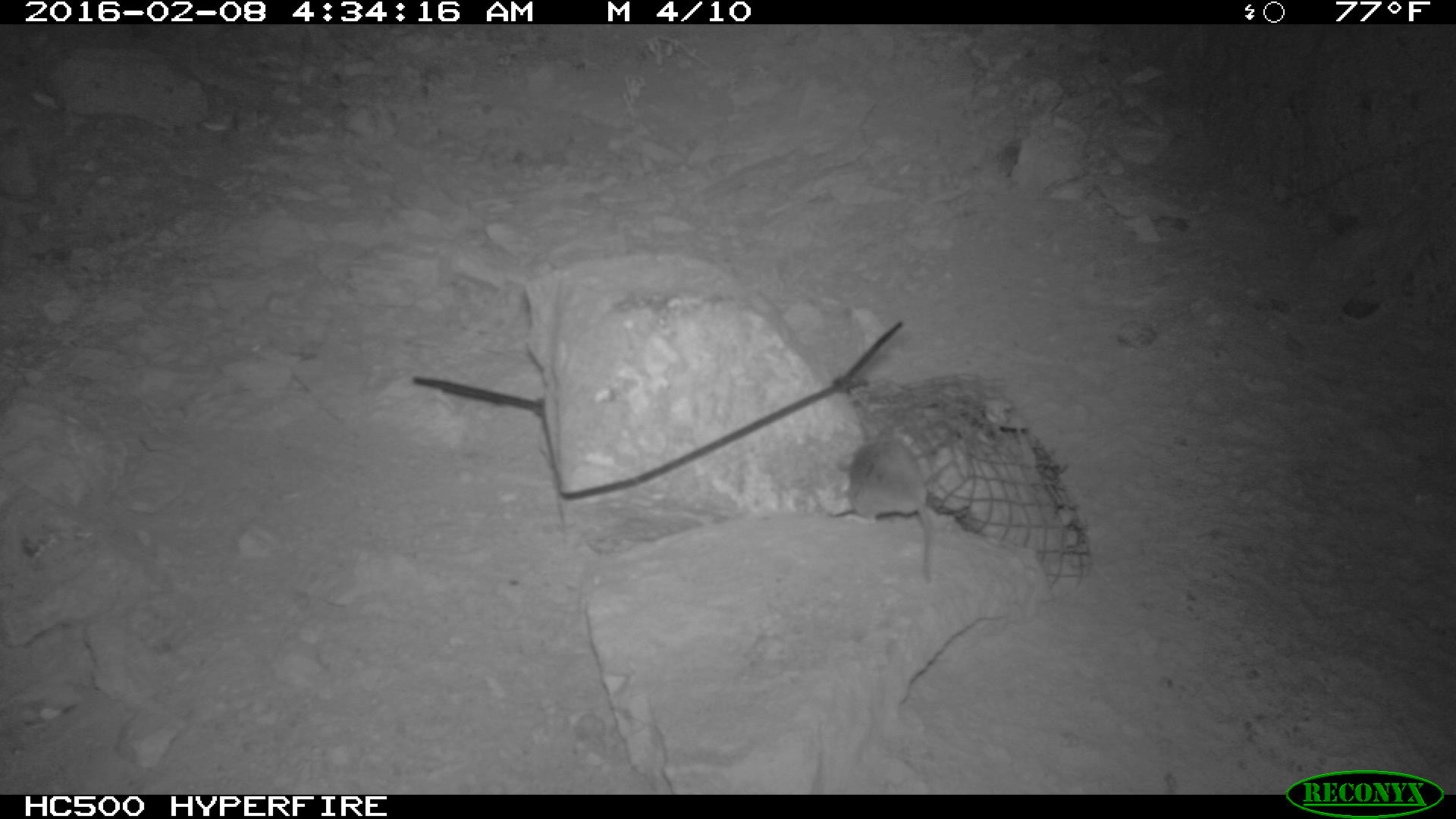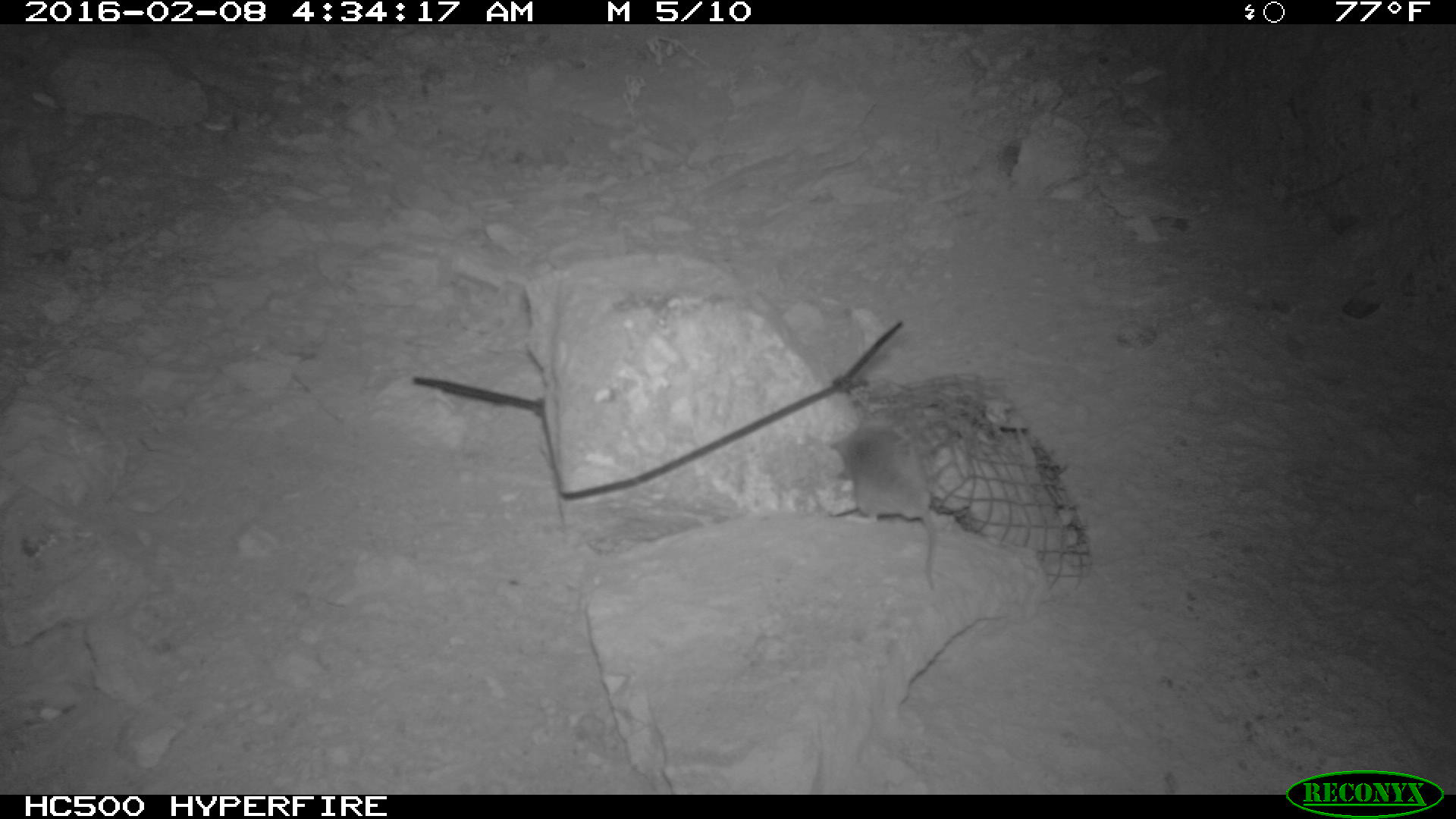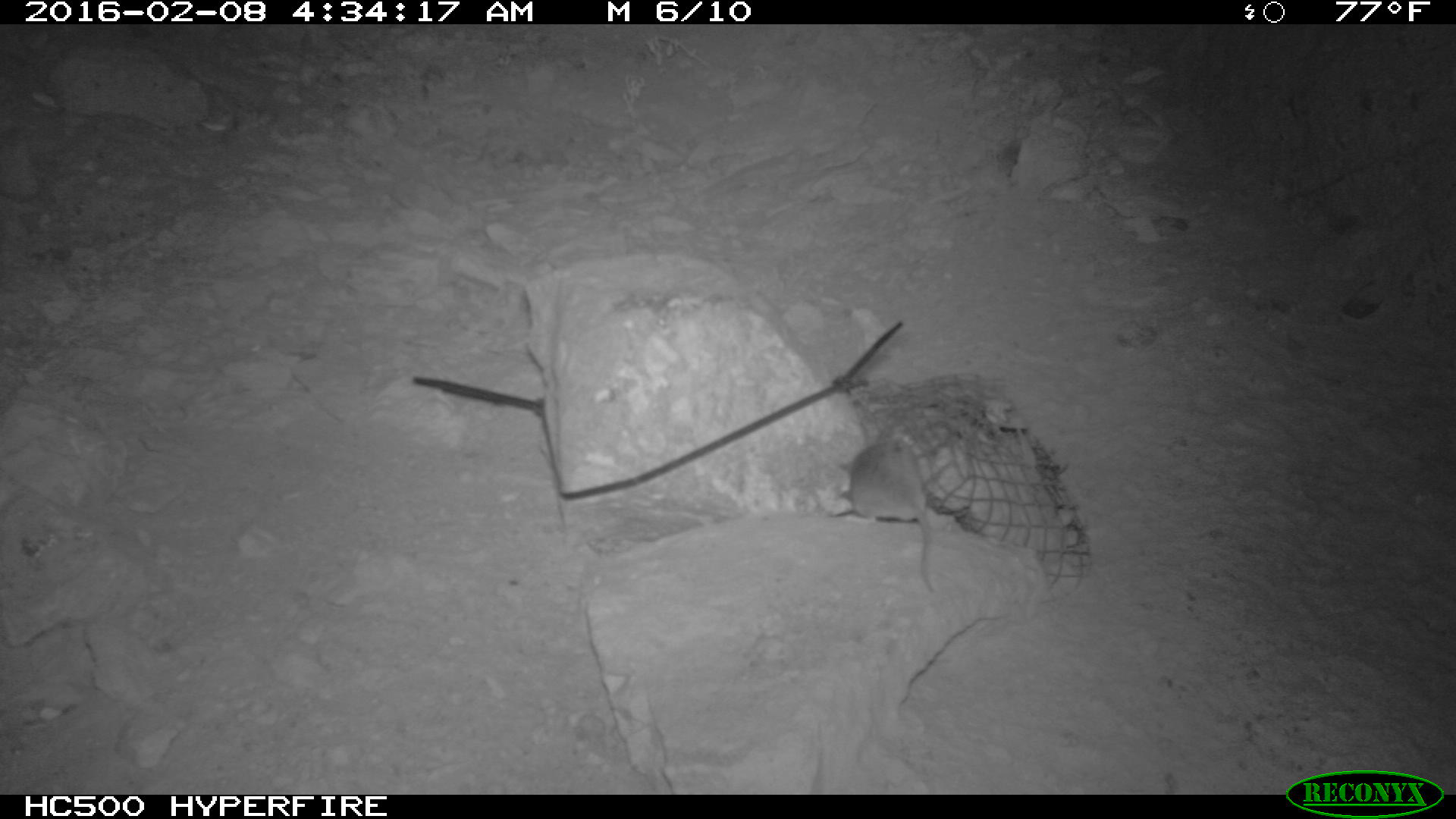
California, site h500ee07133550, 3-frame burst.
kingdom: Animalia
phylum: Chordata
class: Mammalia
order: Rodentia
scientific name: Rodentia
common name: rodent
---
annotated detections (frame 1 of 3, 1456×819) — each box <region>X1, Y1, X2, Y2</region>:
rodent: <region>836, 423, 935, 581</region>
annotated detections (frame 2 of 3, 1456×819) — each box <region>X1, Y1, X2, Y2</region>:
rodent: <region>824, 421, 937, 588</region>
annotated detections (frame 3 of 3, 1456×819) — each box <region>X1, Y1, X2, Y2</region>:
rodent: <region>838, 438, 933, 592</region>